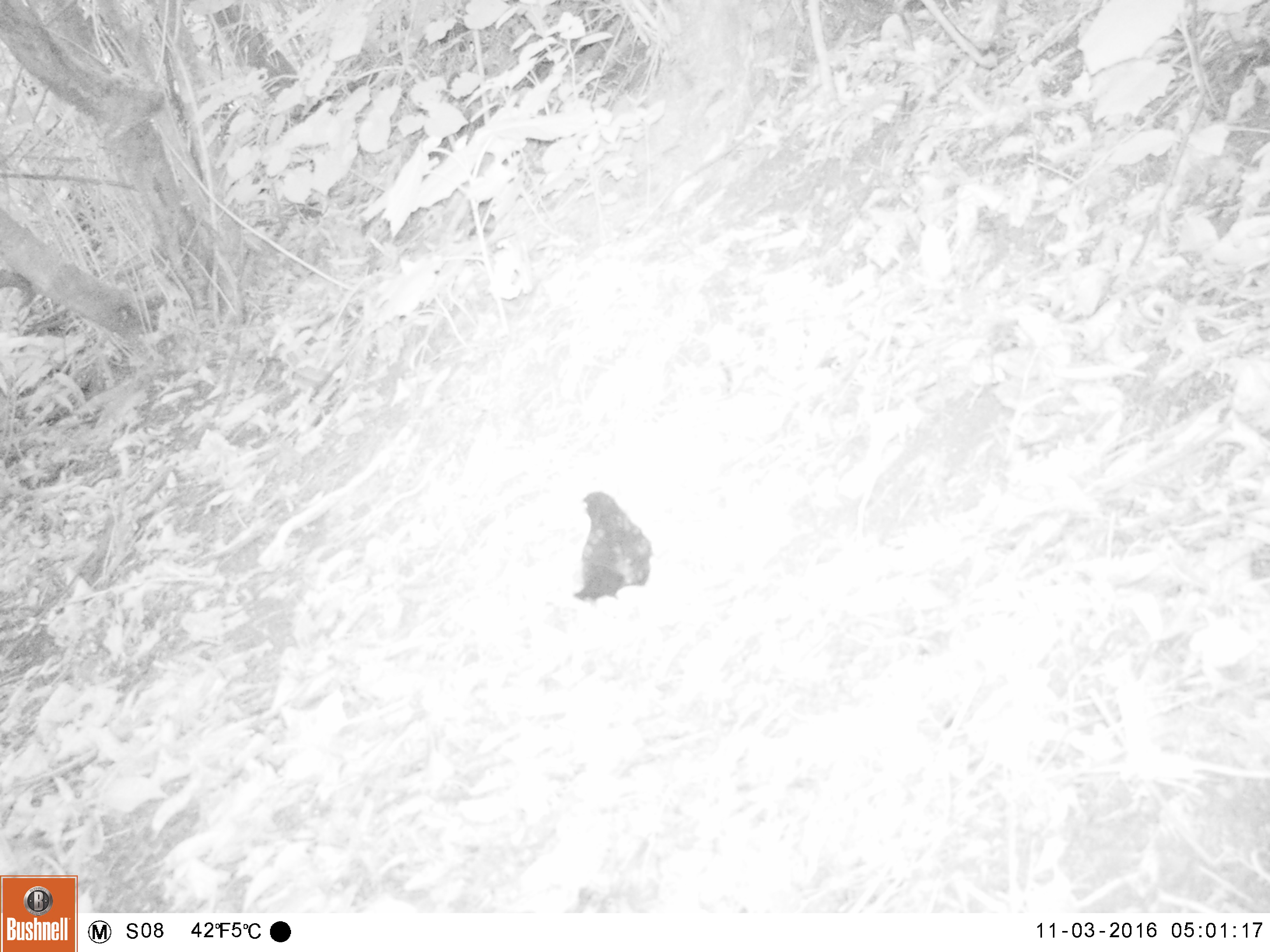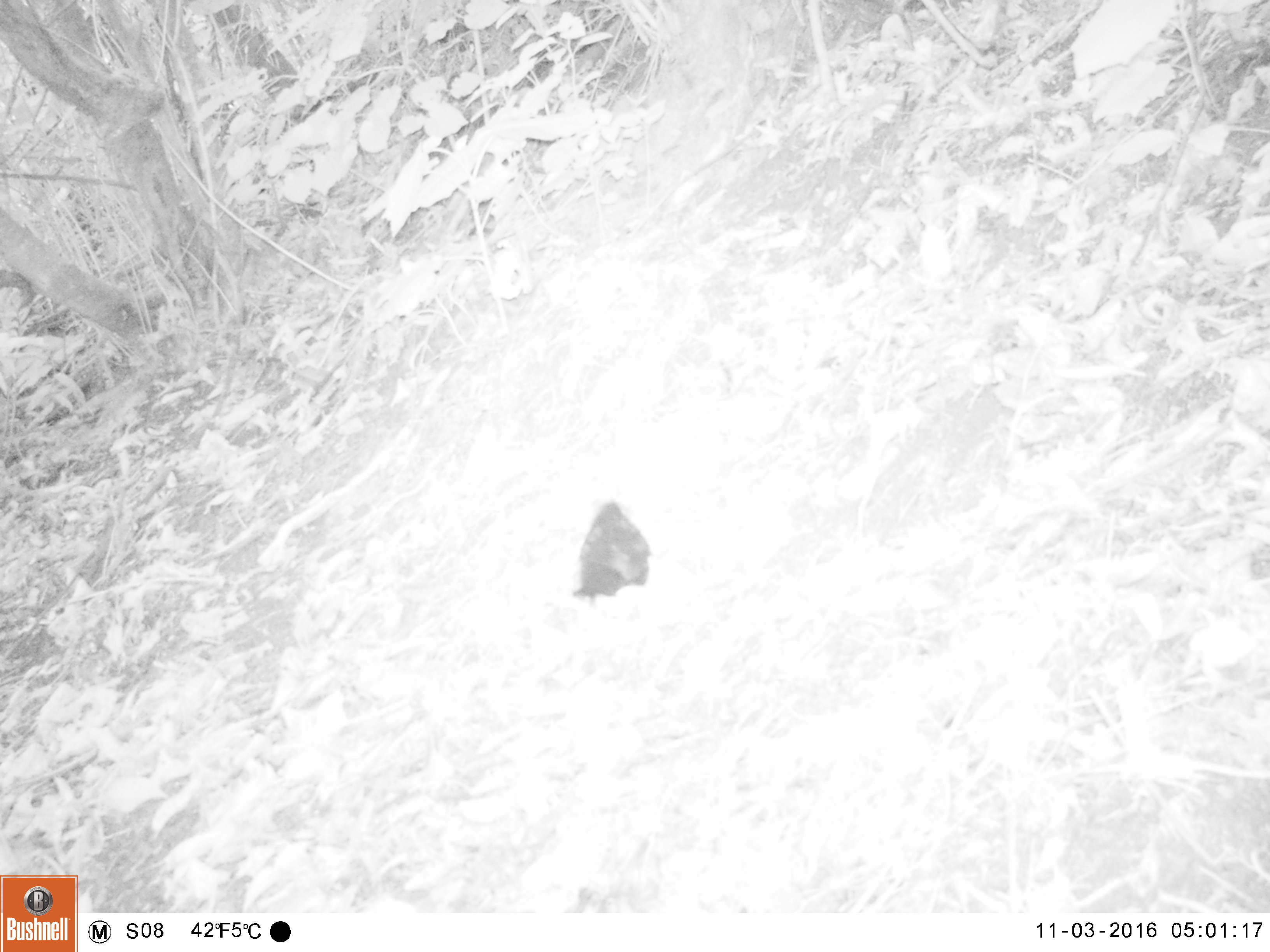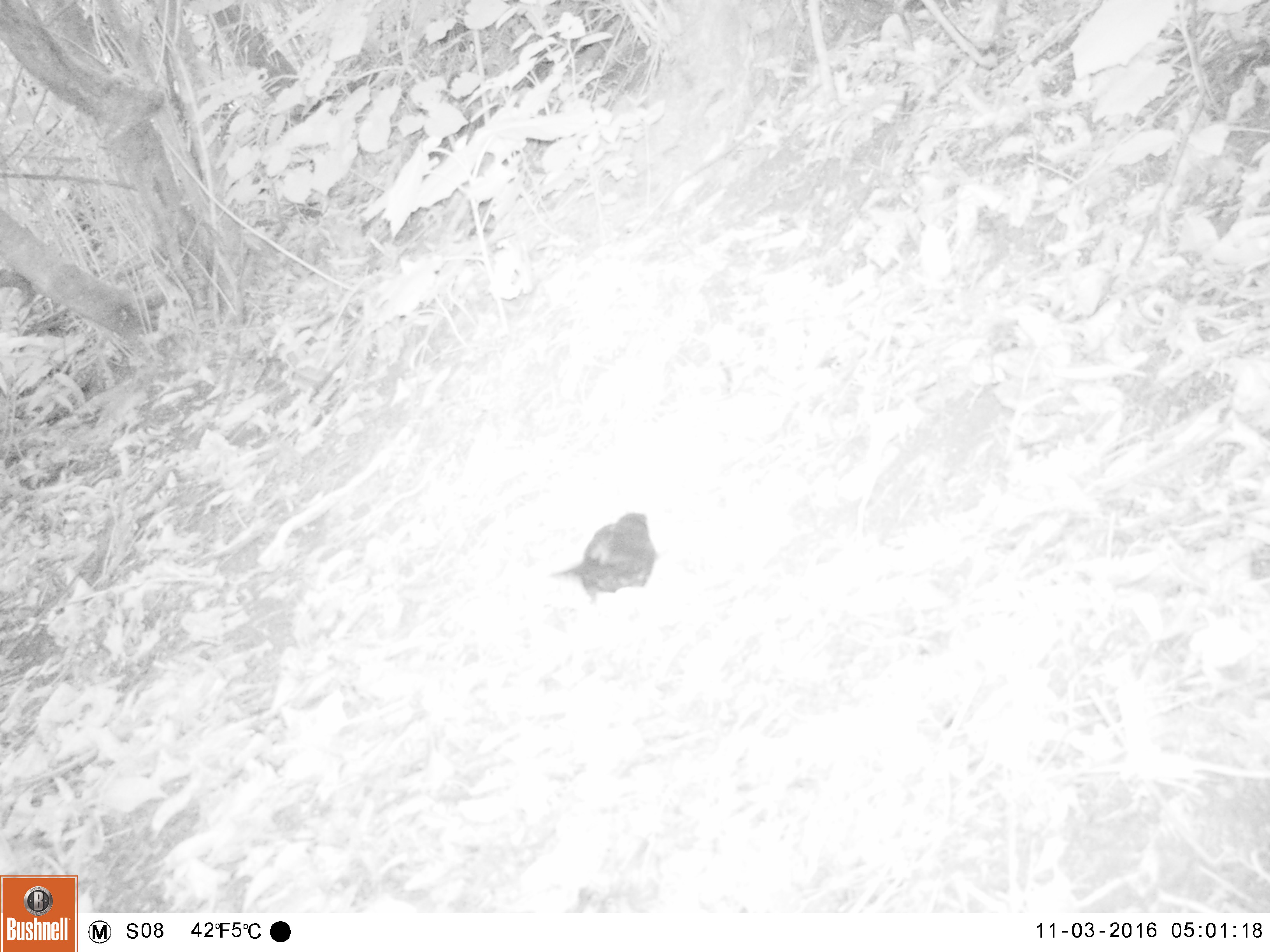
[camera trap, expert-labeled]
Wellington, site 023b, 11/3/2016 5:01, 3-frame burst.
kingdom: Animalia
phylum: Chordata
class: Aves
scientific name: Aves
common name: bird